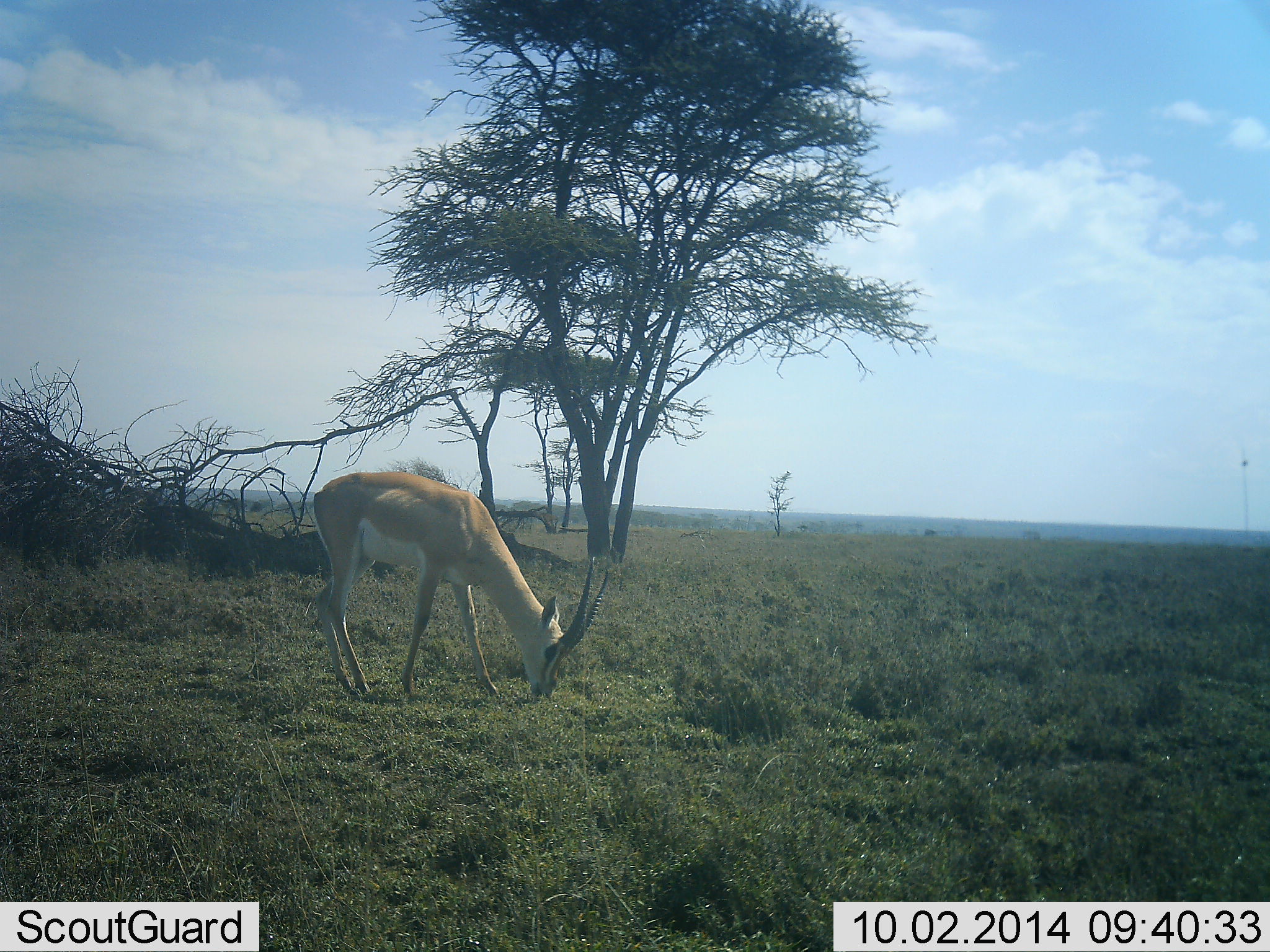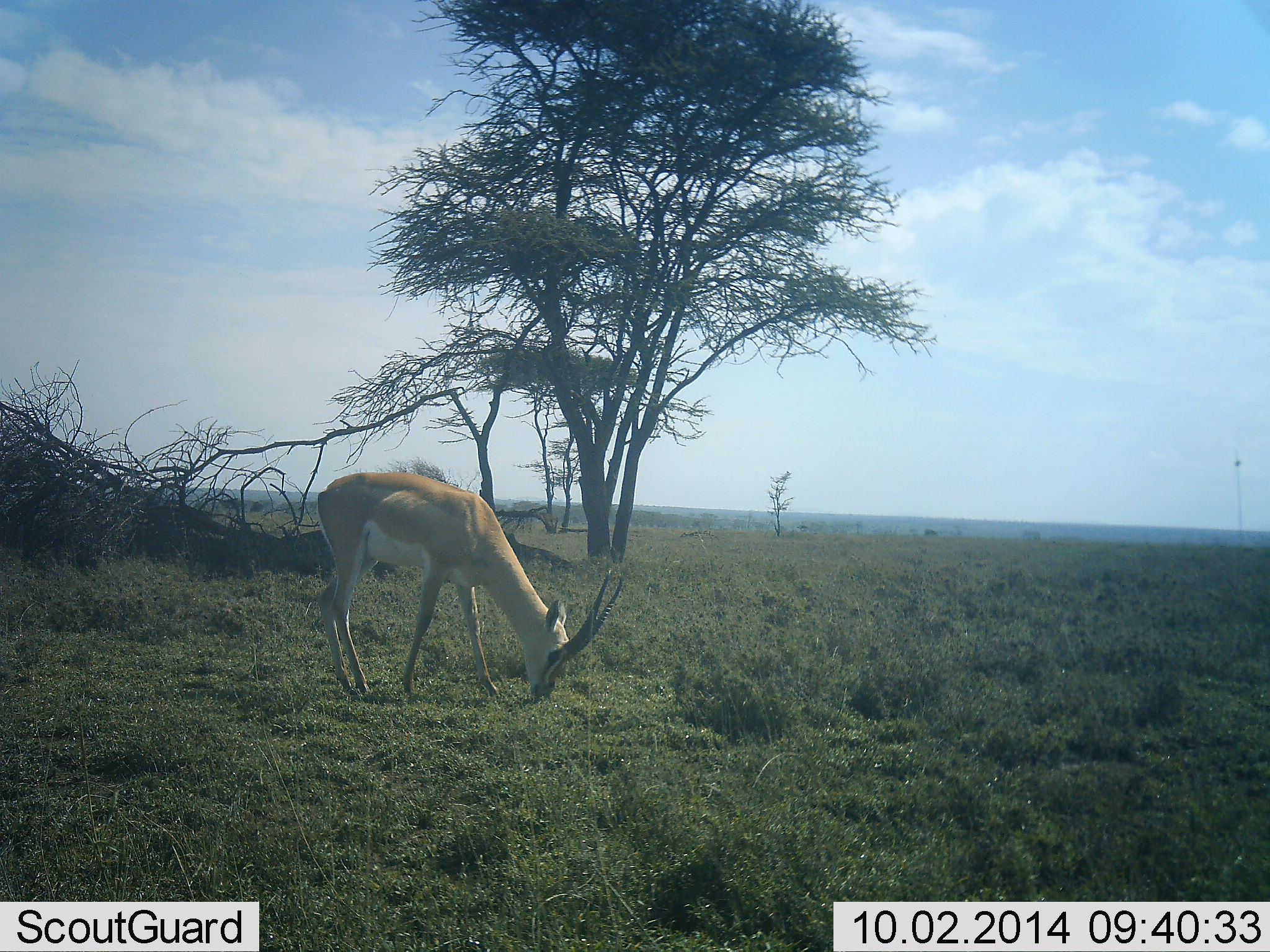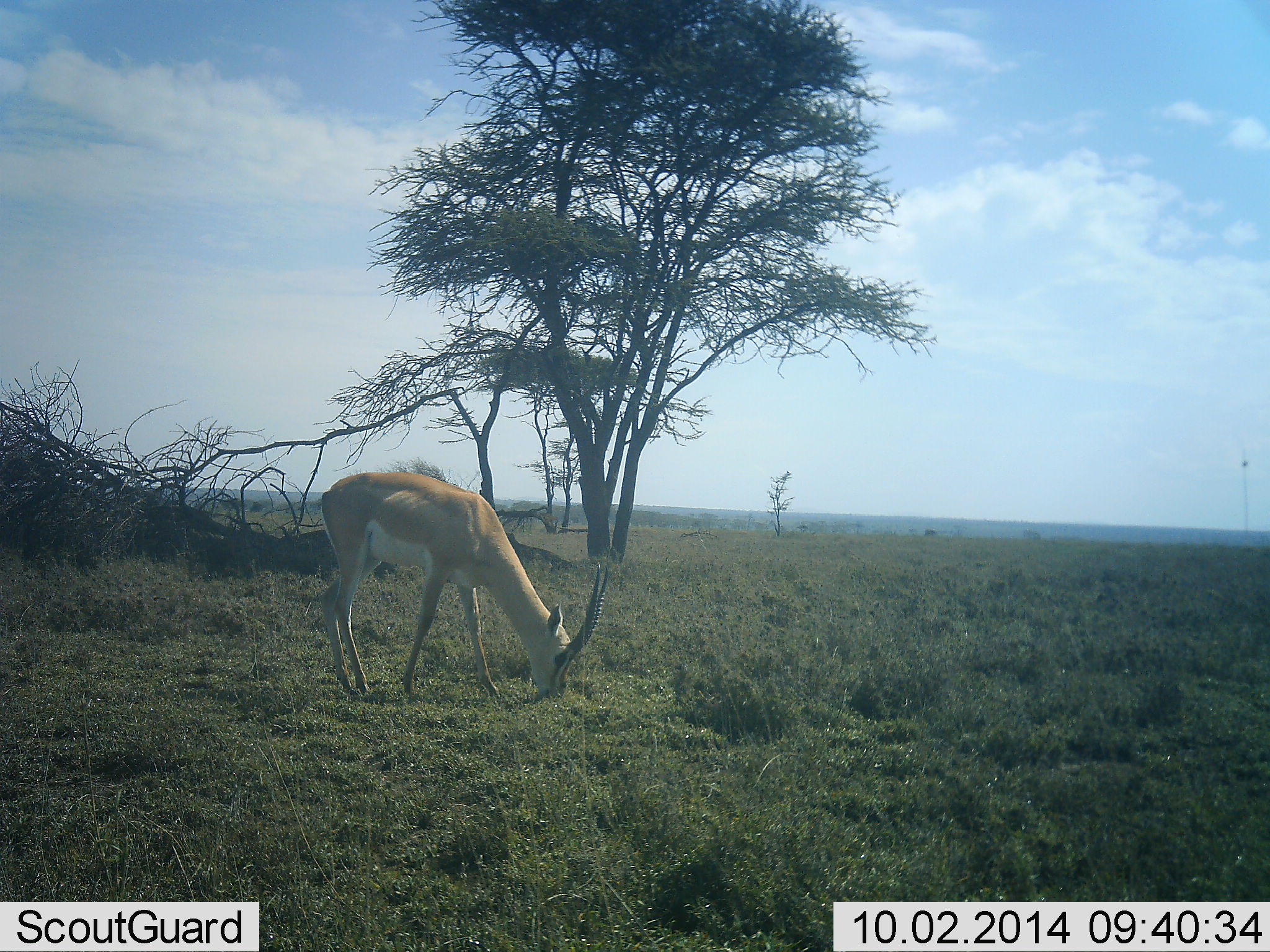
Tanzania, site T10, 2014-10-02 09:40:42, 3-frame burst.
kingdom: Animalia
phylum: Chordata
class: Mammalia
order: Artiodactyla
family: Bovidae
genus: Nanger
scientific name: Nanger granti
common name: grant's gazelle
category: gazellegrants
Gazellegrants (grant's gazelle) (Nanger granti), count 1. Behavior (volunteer vote fractions): standing 20%, resting 0%, moving 0%, interacting 0%. Young present (vote fraction): 0%. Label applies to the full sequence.